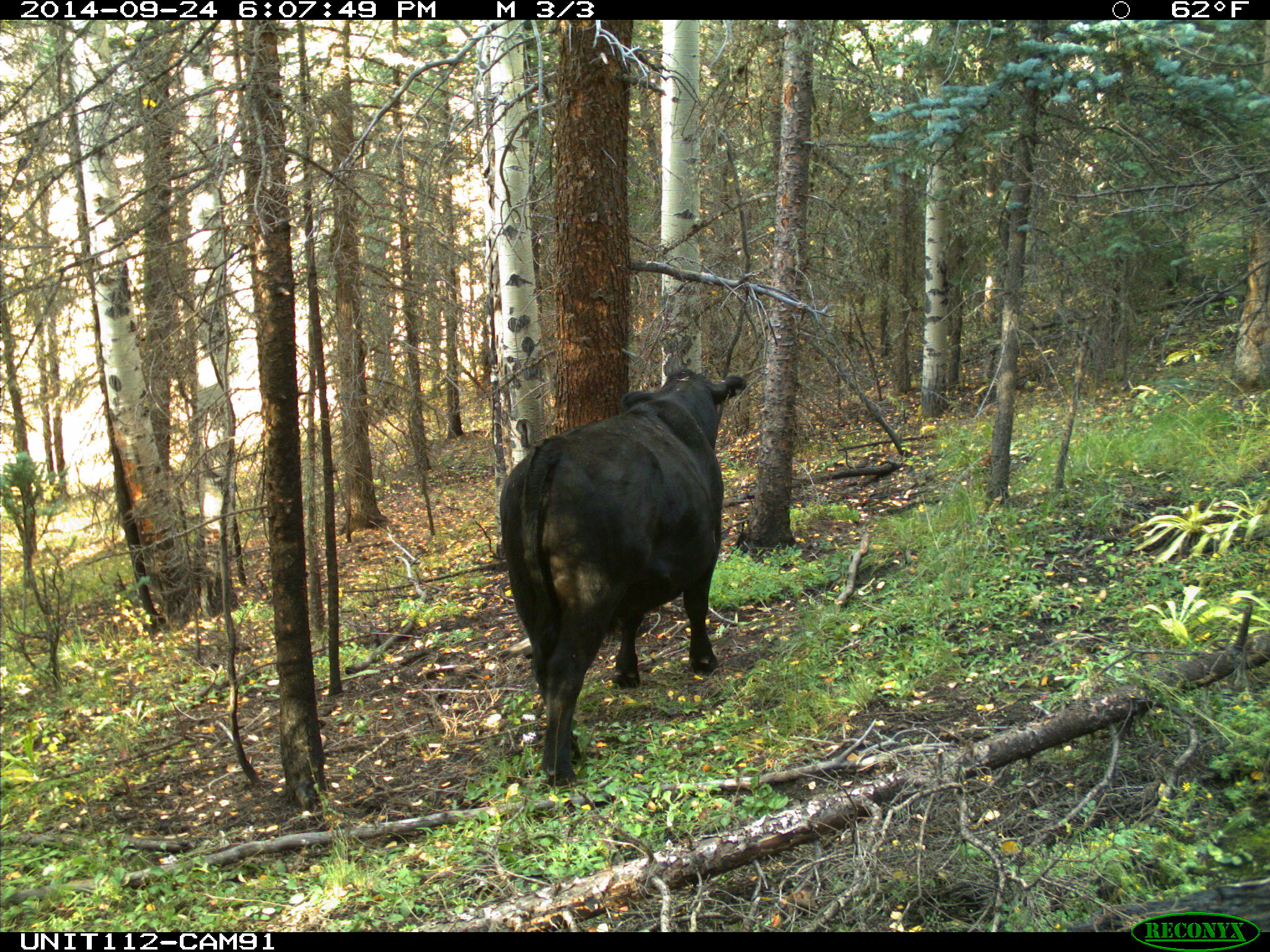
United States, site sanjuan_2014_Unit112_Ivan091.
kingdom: Animalia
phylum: Chordata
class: Mammalia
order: Artiodactyla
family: Bovidae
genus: Bos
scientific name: Bos taurus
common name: domestic cow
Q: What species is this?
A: Bos taurus (domestic cow).